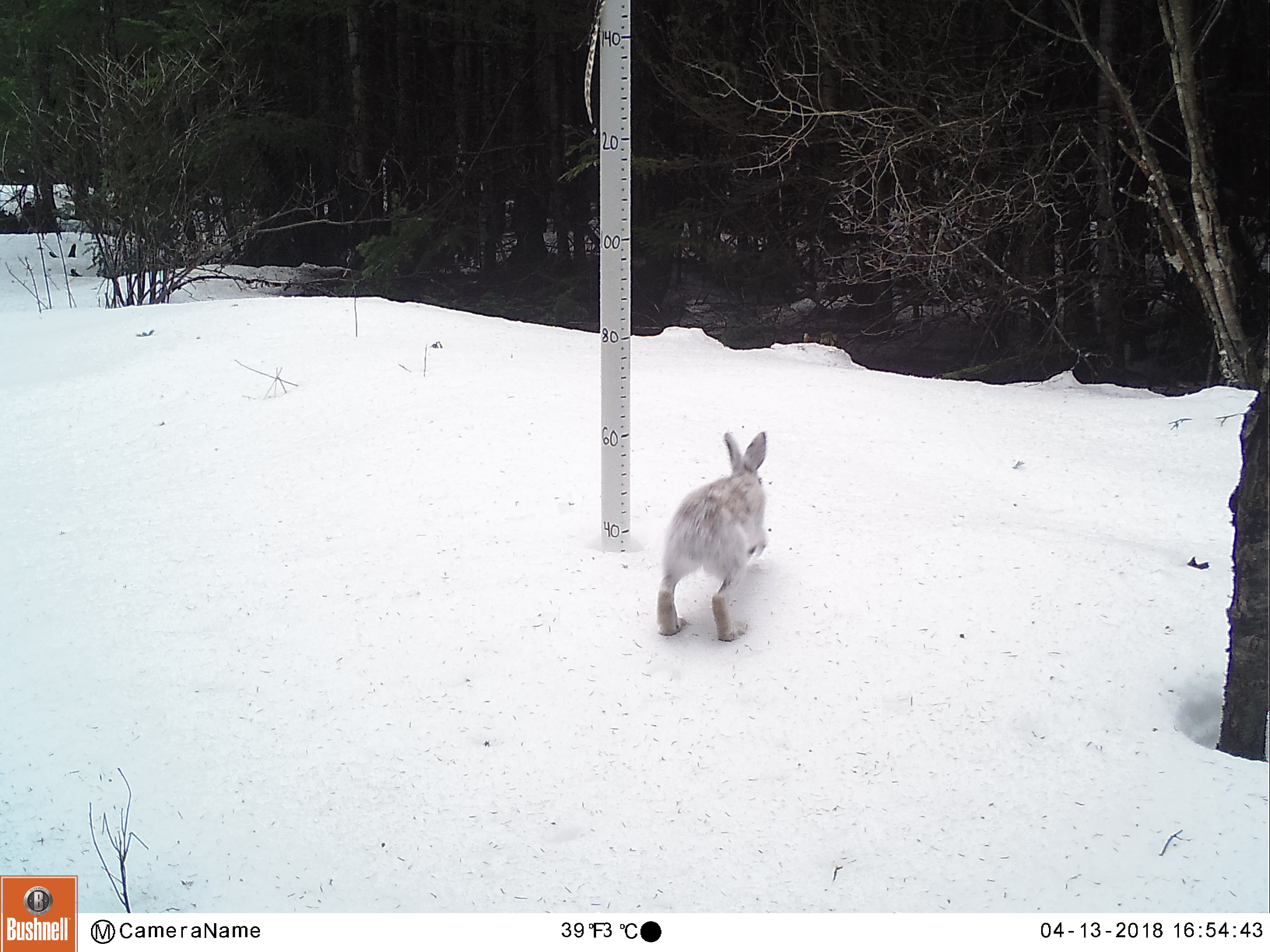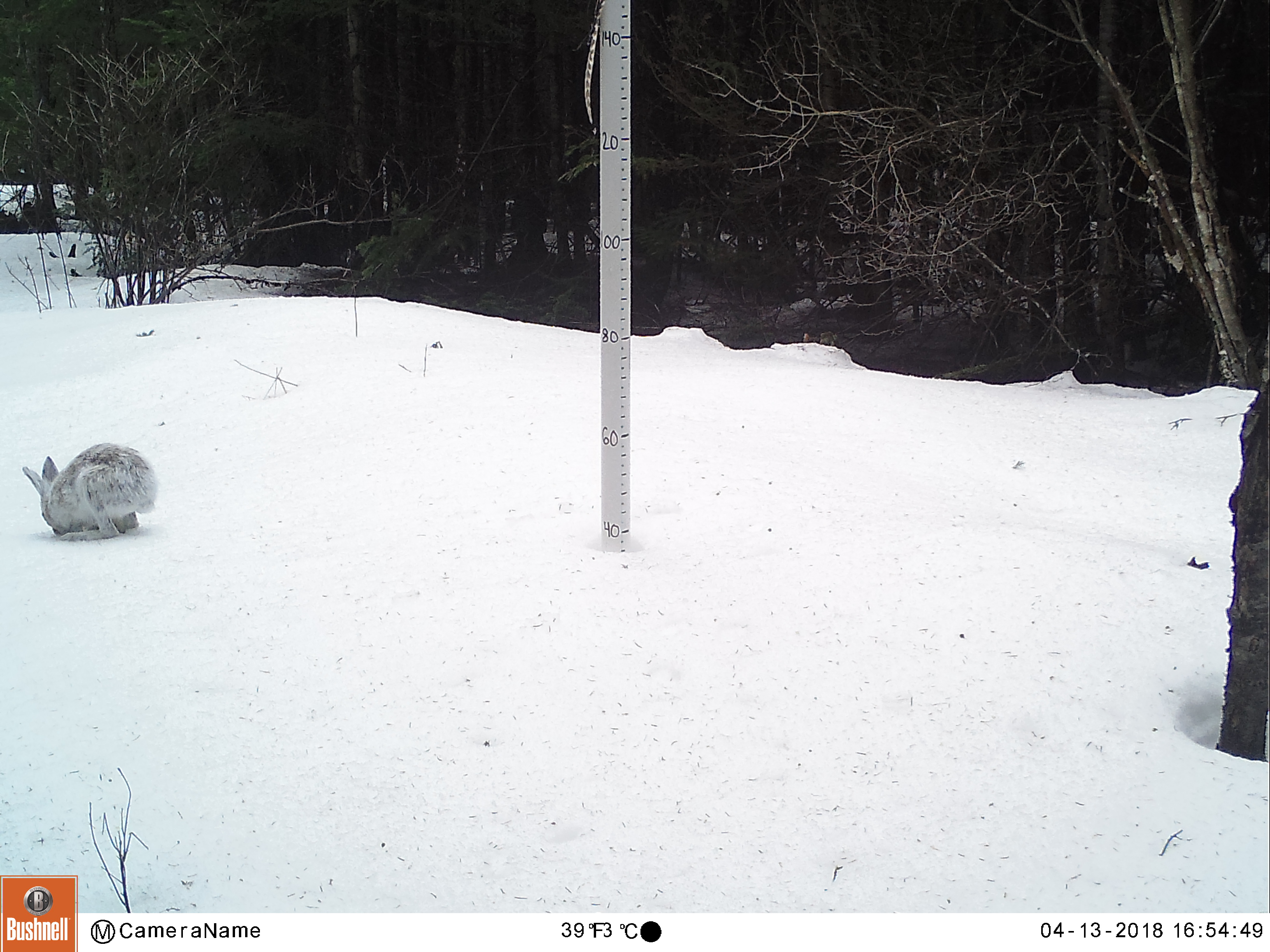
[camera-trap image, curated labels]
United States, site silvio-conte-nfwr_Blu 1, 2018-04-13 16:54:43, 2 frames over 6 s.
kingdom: Animalia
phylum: Chordata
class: Mammalia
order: Lagomorpha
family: Leporidae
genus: Lepus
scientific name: Lepus americanus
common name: snowshoe hare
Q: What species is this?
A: Snowshoe hare (Lepus americanus).